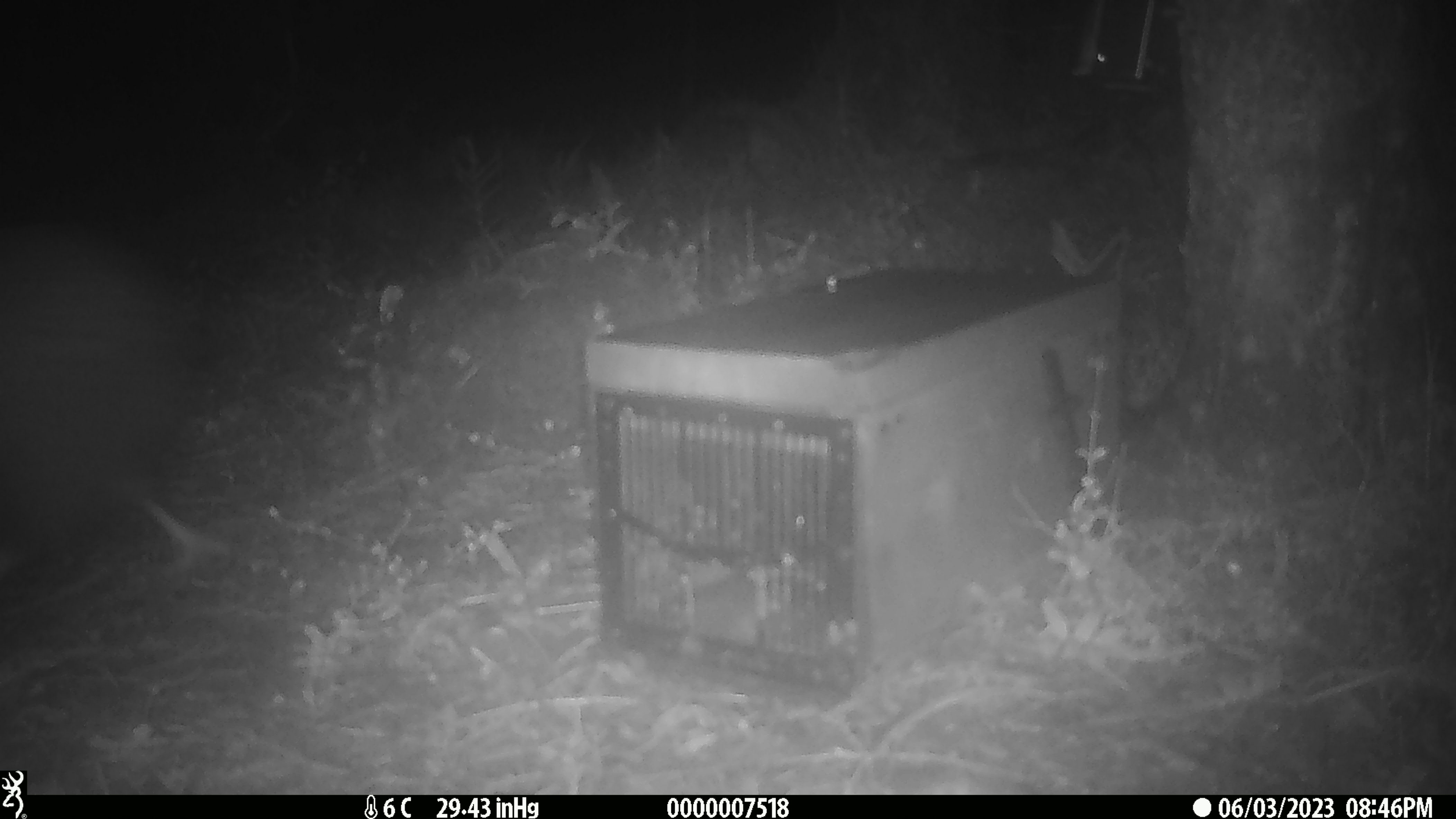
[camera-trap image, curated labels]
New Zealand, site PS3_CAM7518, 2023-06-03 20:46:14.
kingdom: Animalia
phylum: Chordata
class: Aves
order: Apterygiformes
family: Apterygidae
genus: Apteryx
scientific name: Apteryx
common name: kiwi